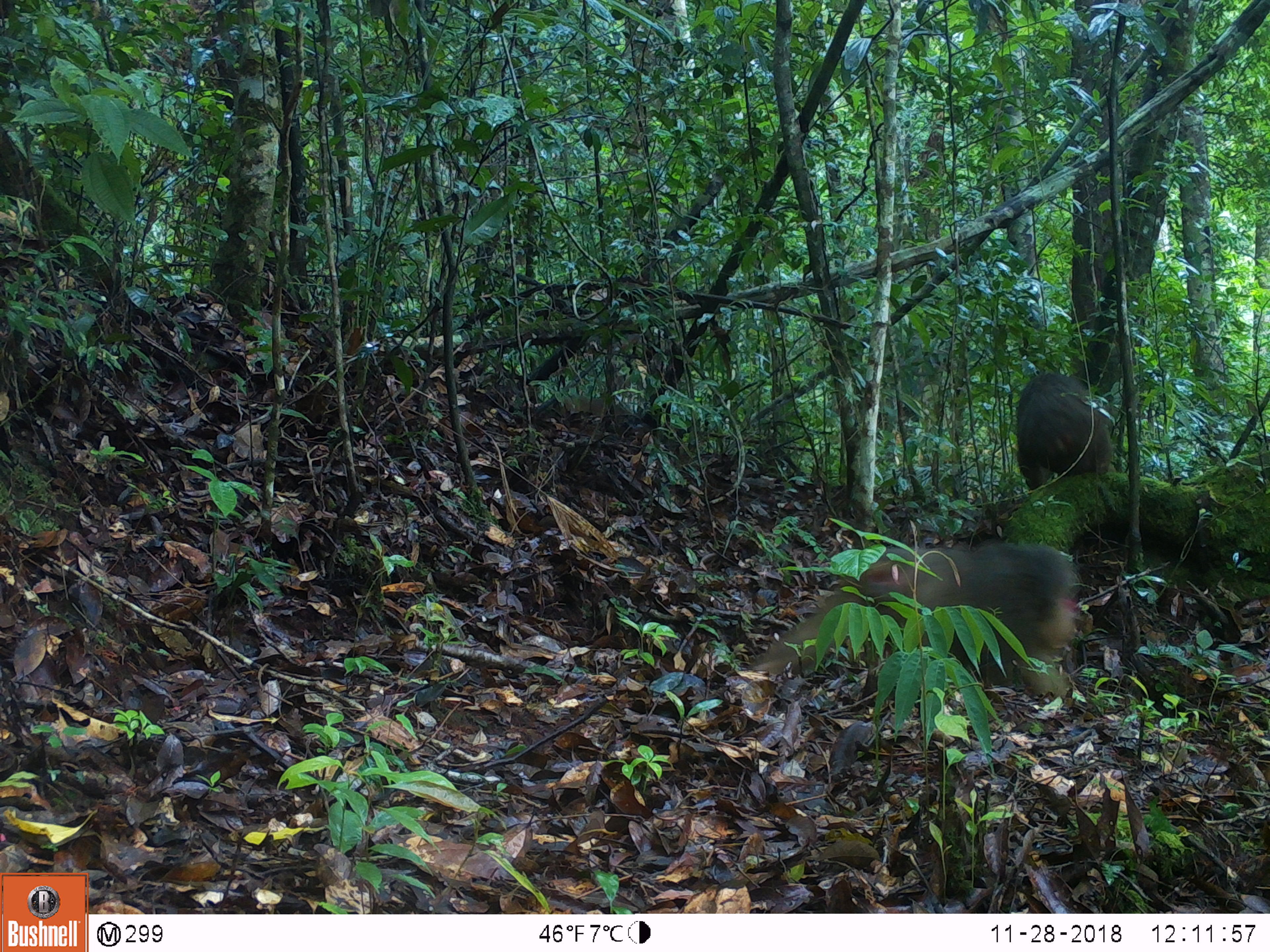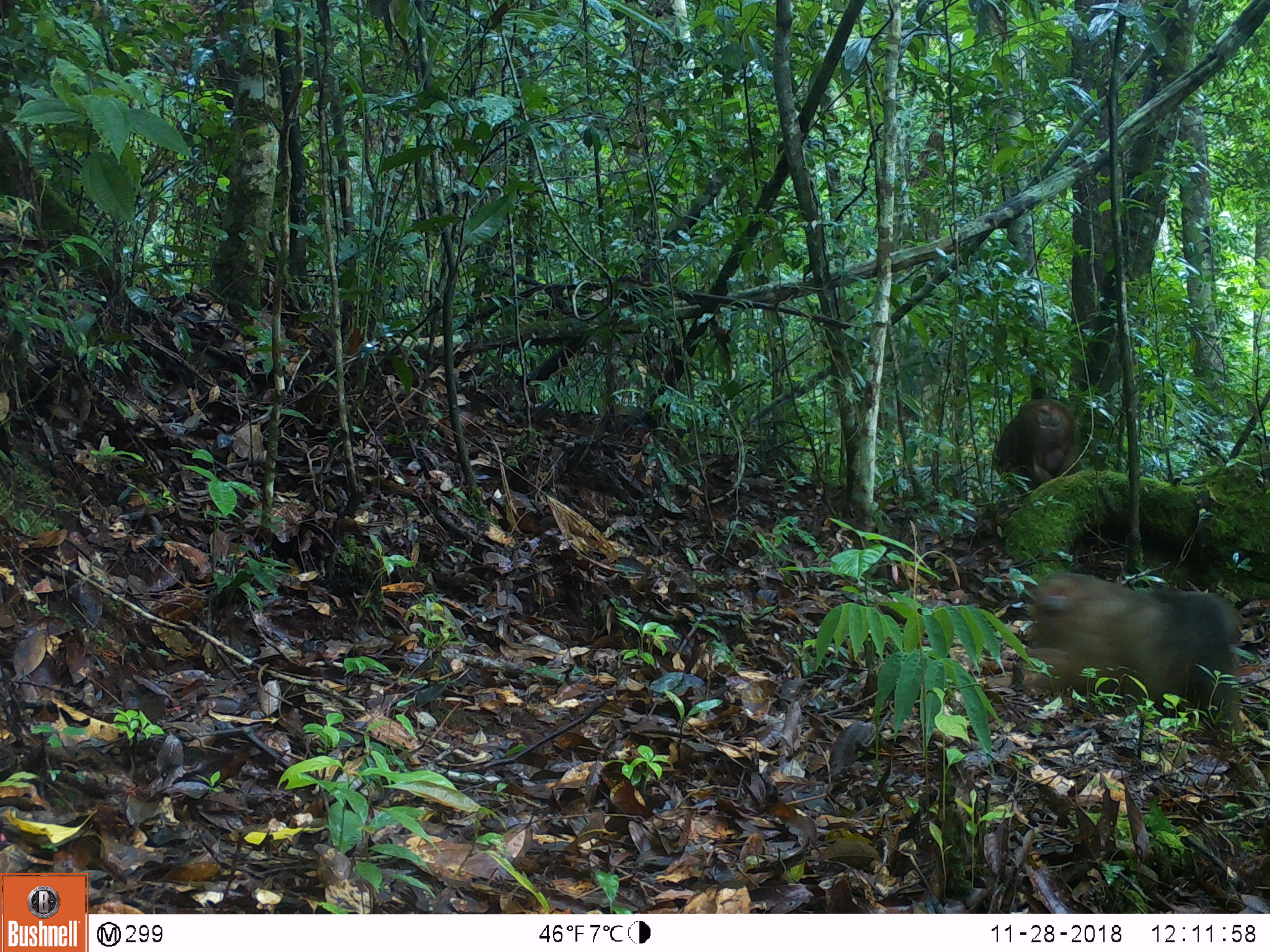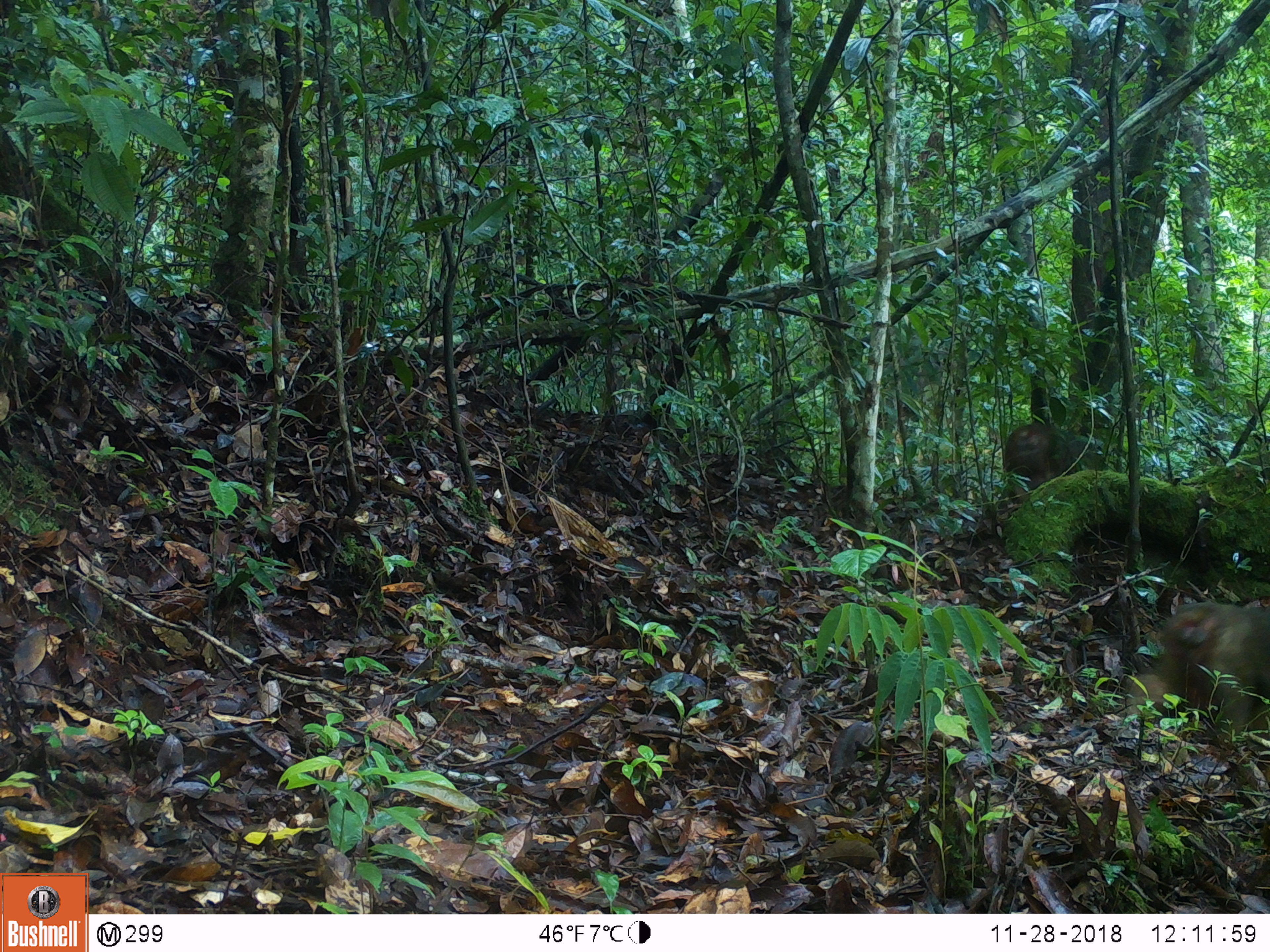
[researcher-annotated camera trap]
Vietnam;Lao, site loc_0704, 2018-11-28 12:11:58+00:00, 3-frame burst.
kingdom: Animalia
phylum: Chordata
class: Mammalia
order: Primates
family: Cercopithecidae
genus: Macaca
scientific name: Macaca arctoides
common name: stump-tailed macaque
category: stump tailed macaque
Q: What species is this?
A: Stump tailed macaque (stump-tailed macaque) (Macaca arctoides).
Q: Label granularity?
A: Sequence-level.